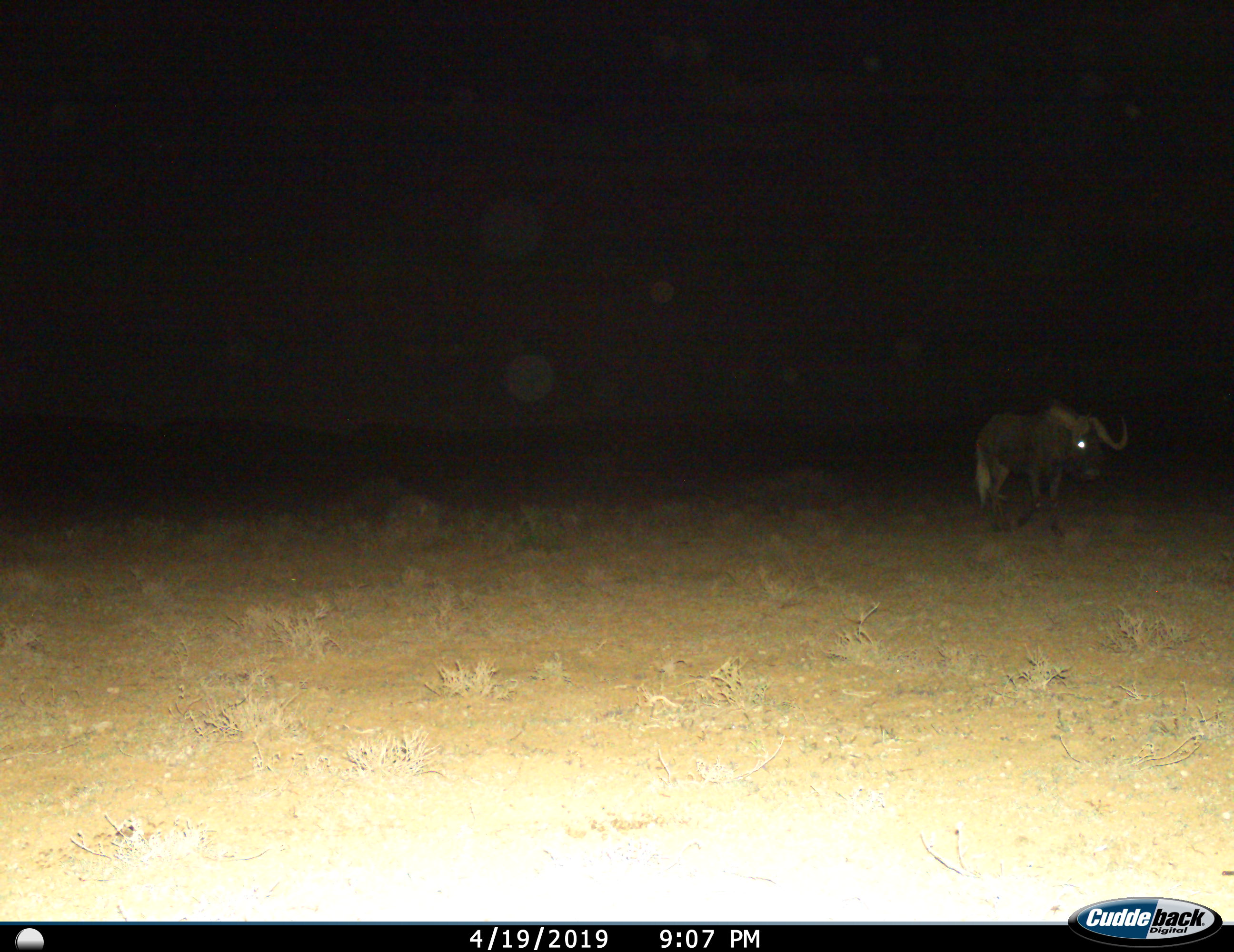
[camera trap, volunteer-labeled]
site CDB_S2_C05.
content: unidentified animal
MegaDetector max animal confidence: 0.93